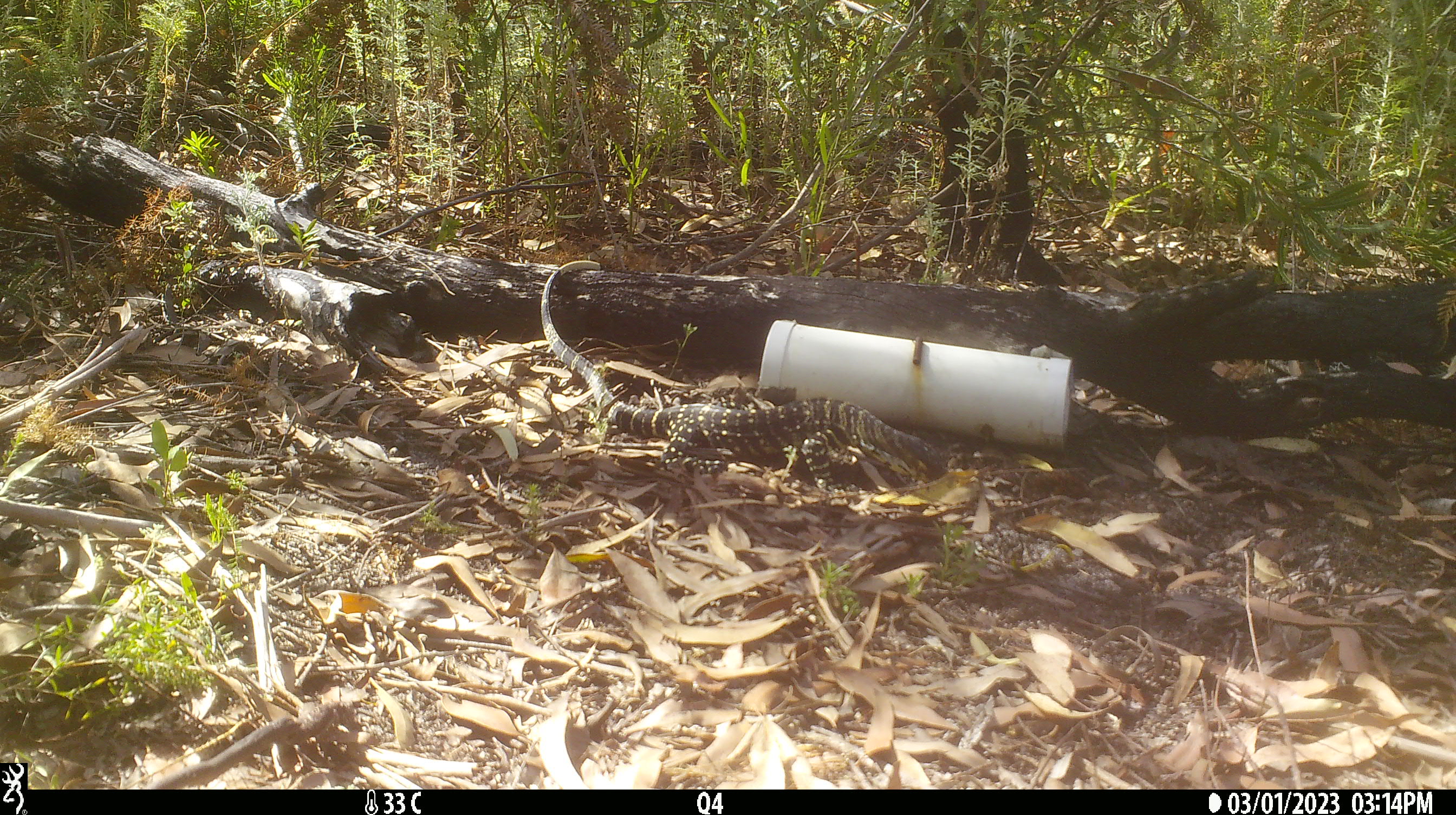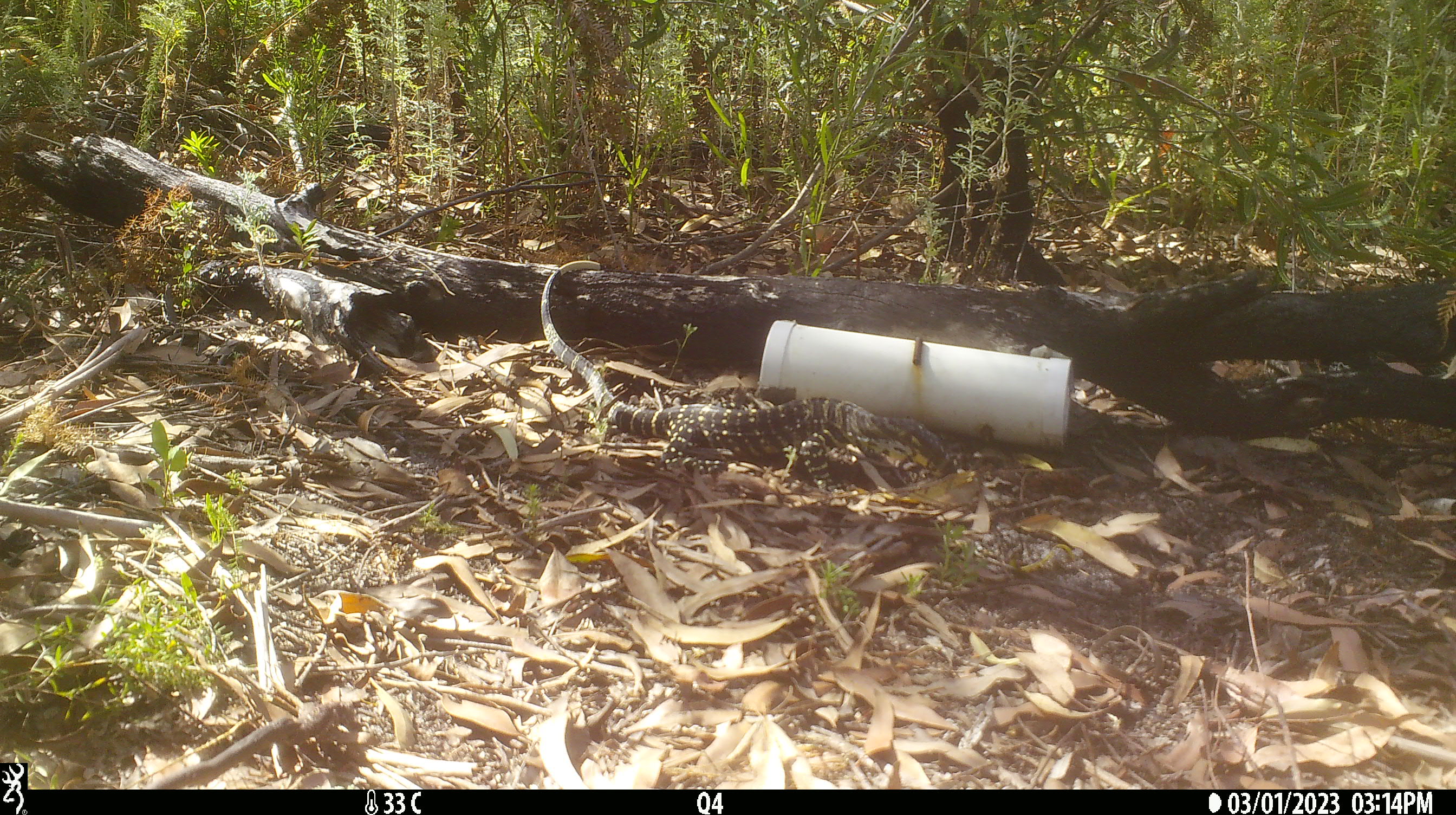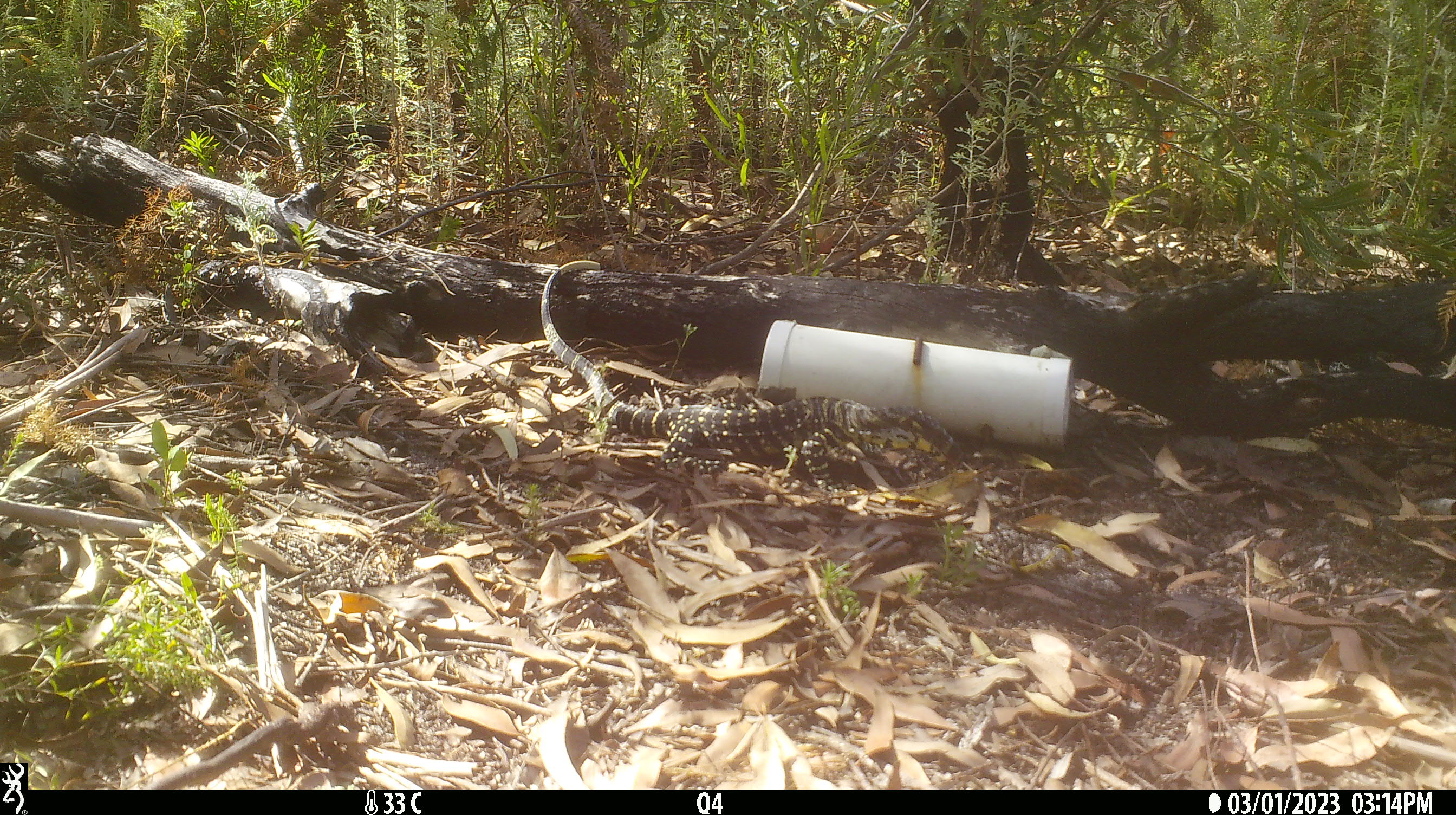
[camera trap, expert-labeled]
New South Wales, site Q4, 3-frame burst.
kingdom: Animalia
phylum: Chordata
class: Reptilia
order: Squamata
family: Varanidae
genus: Varanus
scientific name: Varanus varius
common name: lace monitor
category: goanna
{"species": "goanna (lace monitor) (Varanus varius)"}